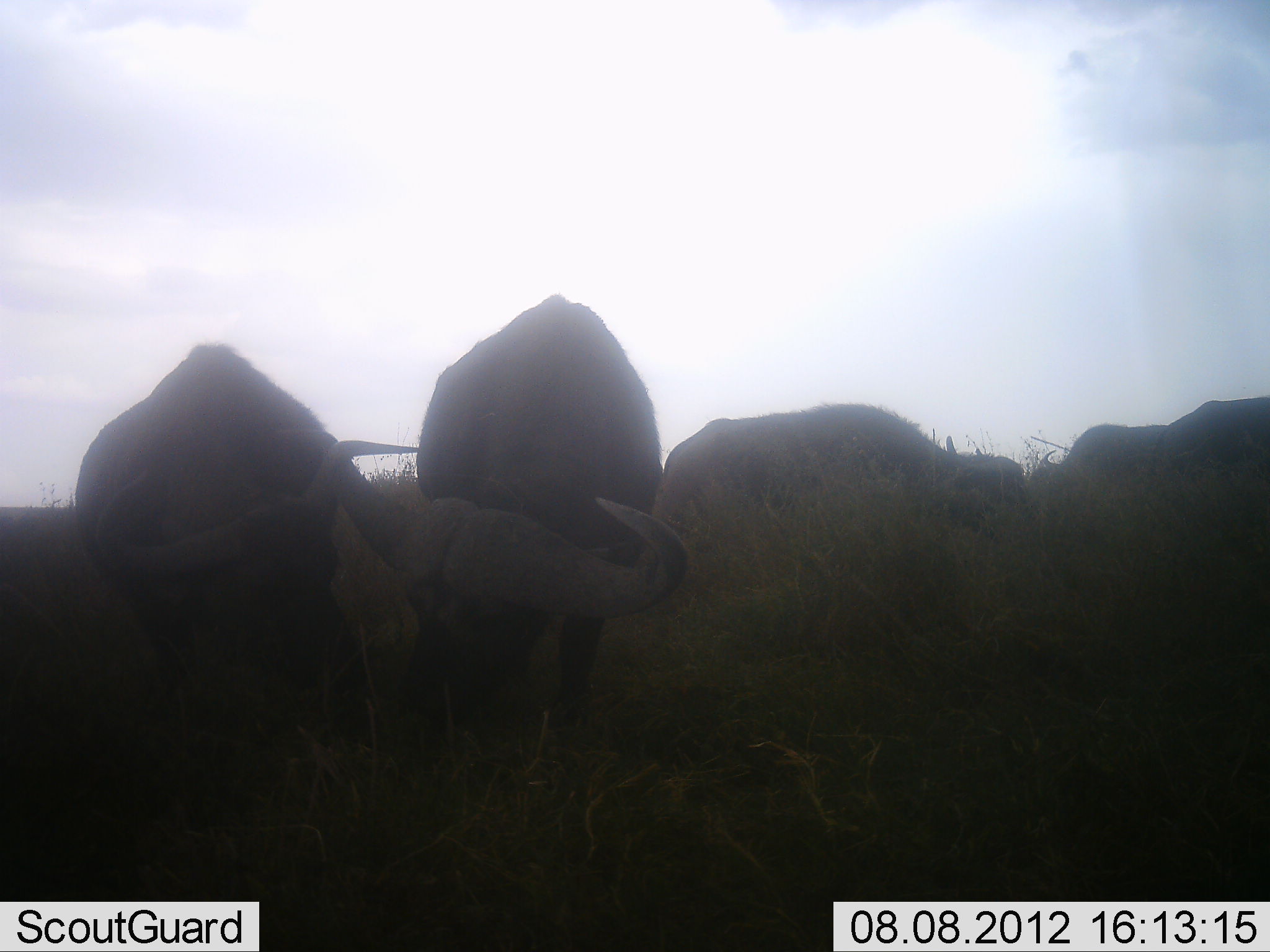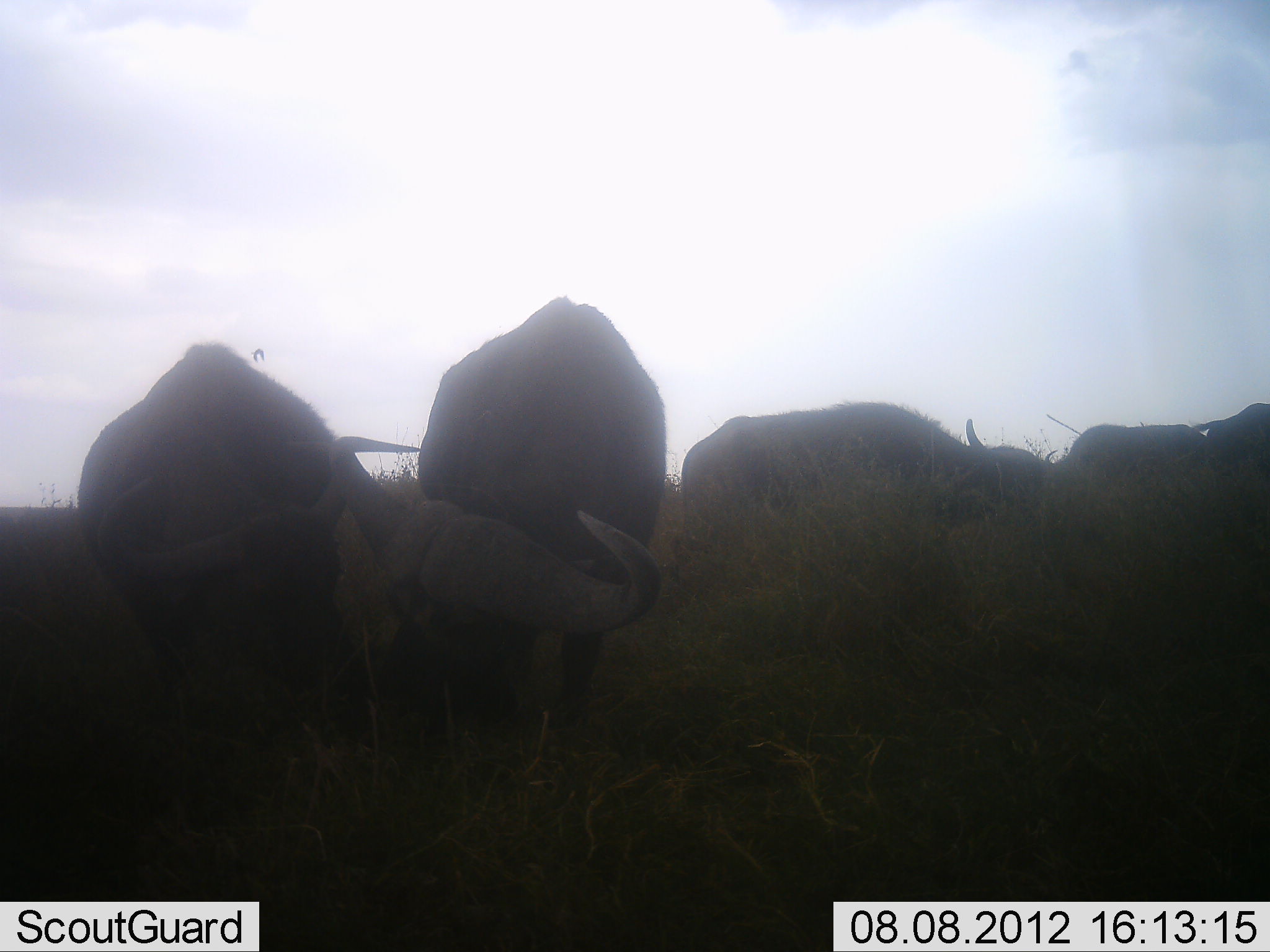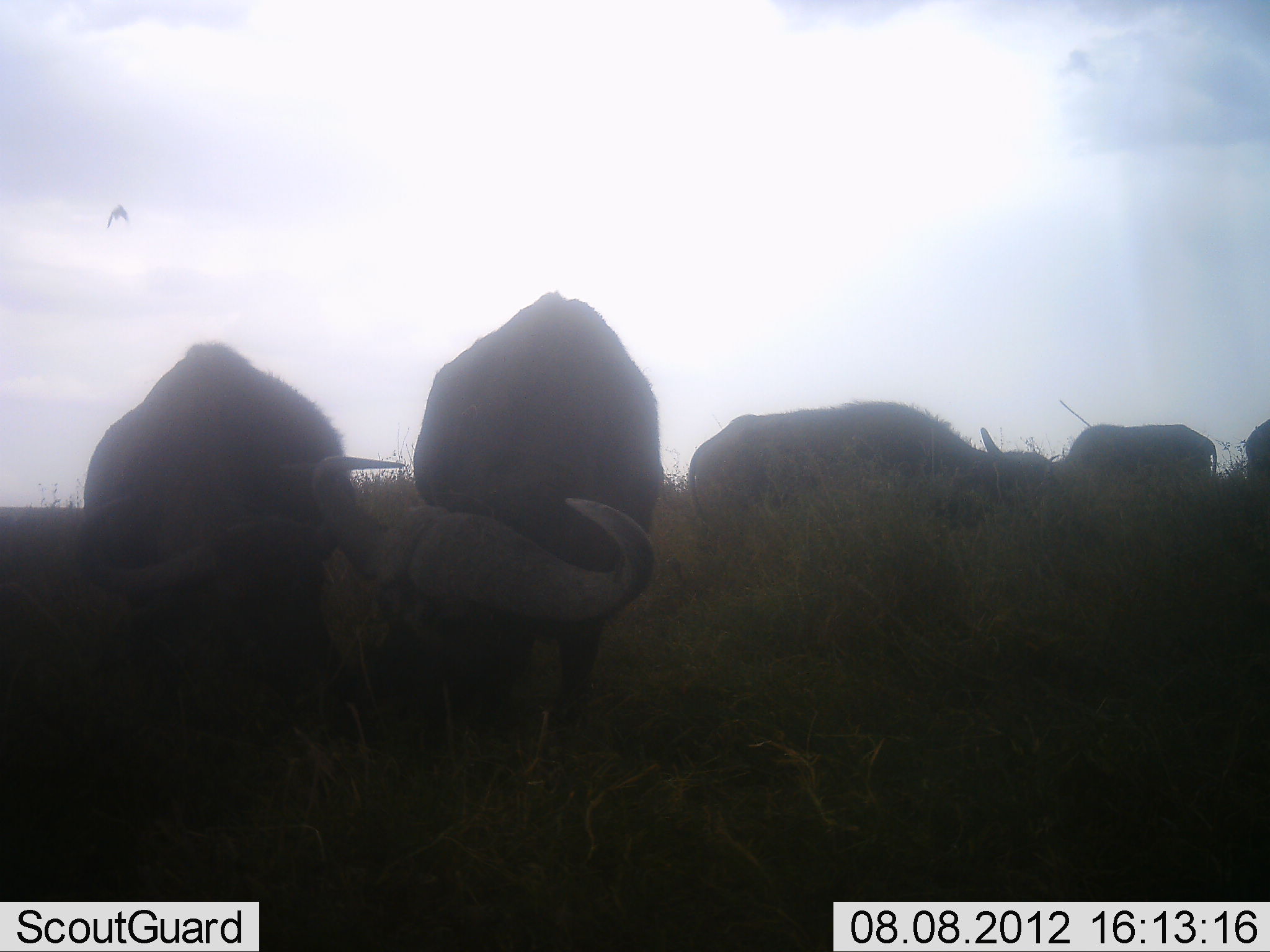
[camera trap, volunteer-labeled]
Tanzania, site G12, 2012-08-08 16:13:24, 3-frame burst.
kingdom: Animalia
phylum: Chordata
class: Mammalia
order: Artiodactyla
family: Bovidae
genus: Syncerus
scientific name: Syncerus caffer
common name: cape buffalo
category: buffalo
Buffalo (cape buffalo) (Syncerus caffer), count 5. Behavior (volunteer vote fractions): standing 40%, resting 0%, moving 30%, interacting 10%. Young present (vote fraction): 0%. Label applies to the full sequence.